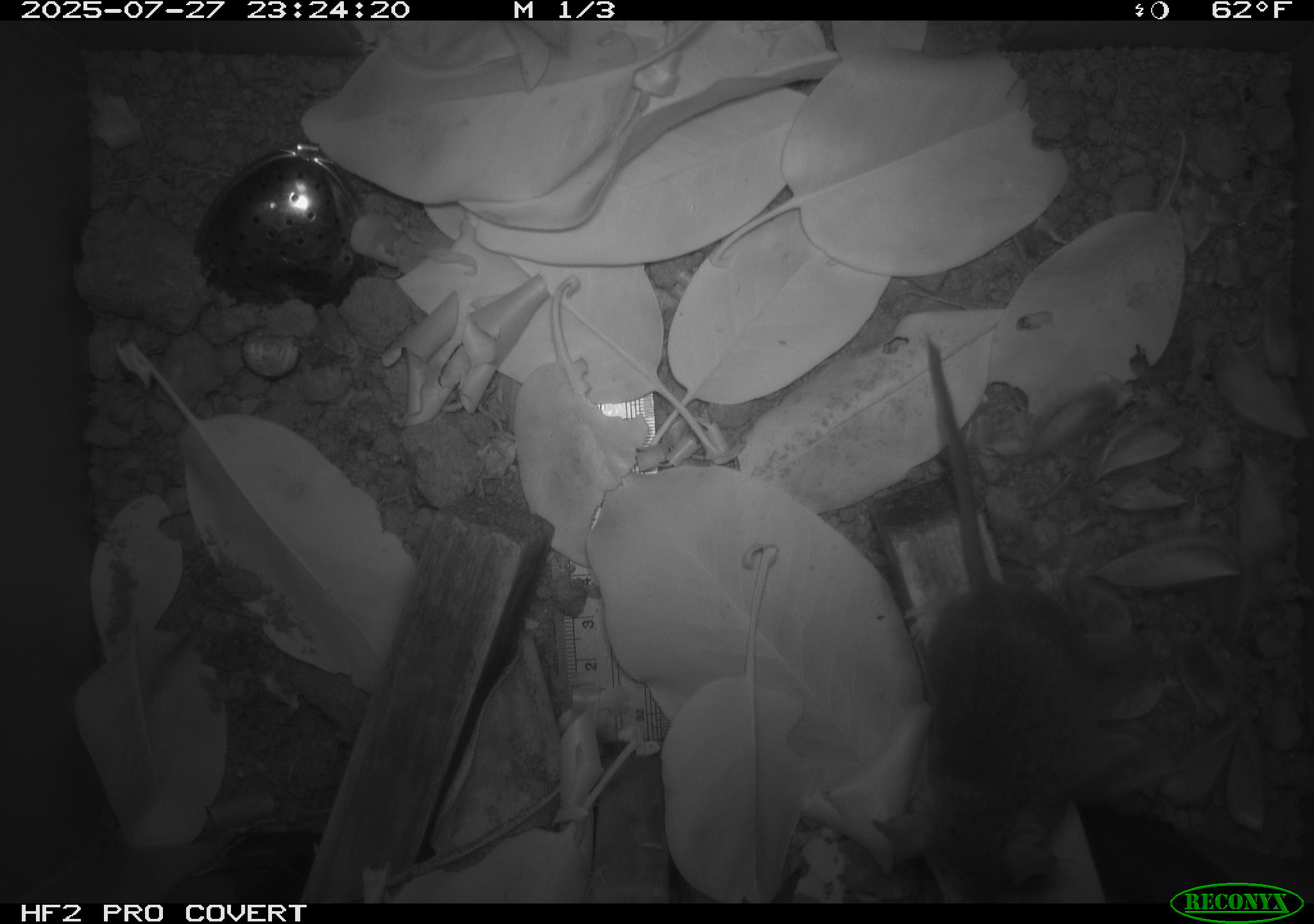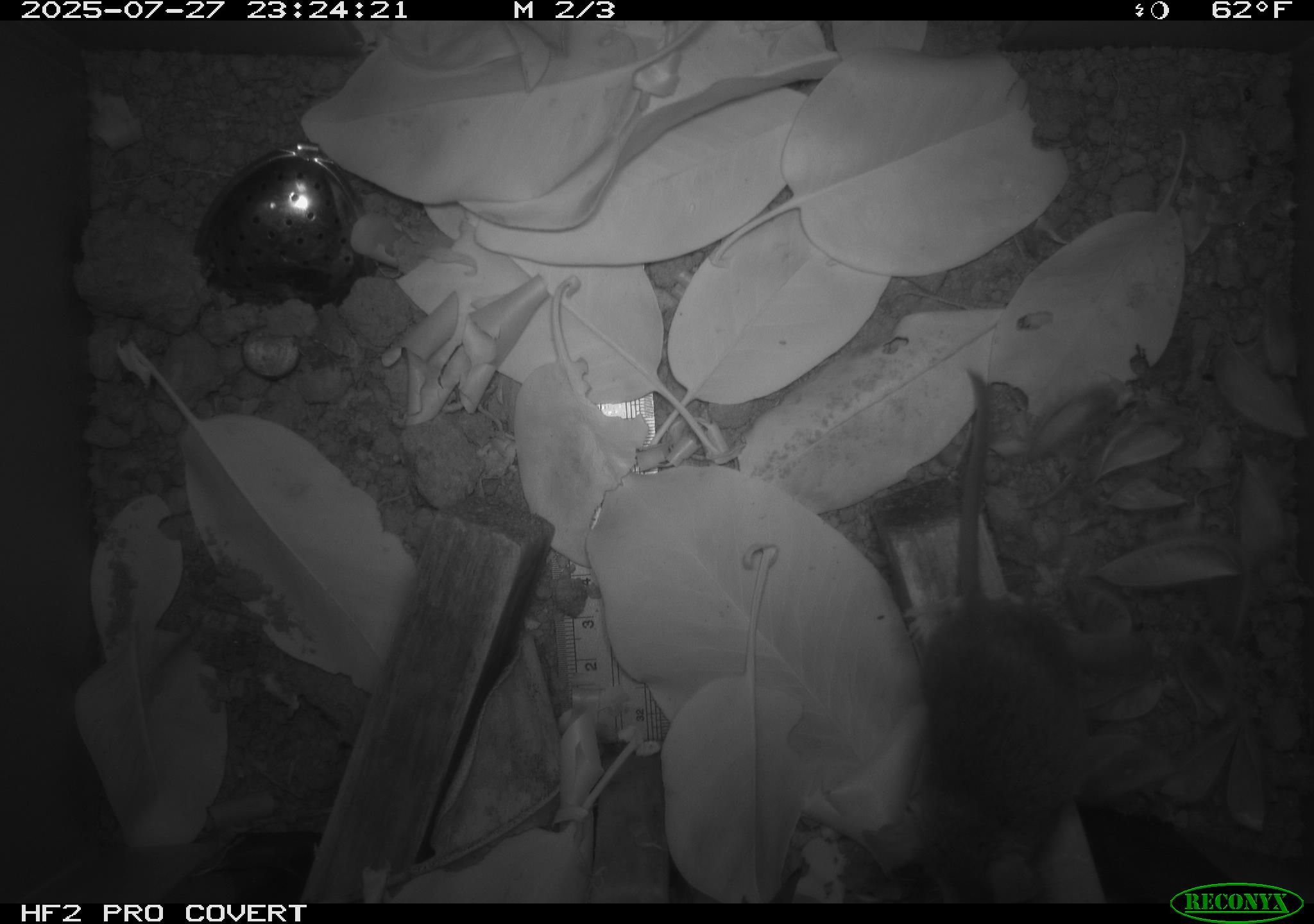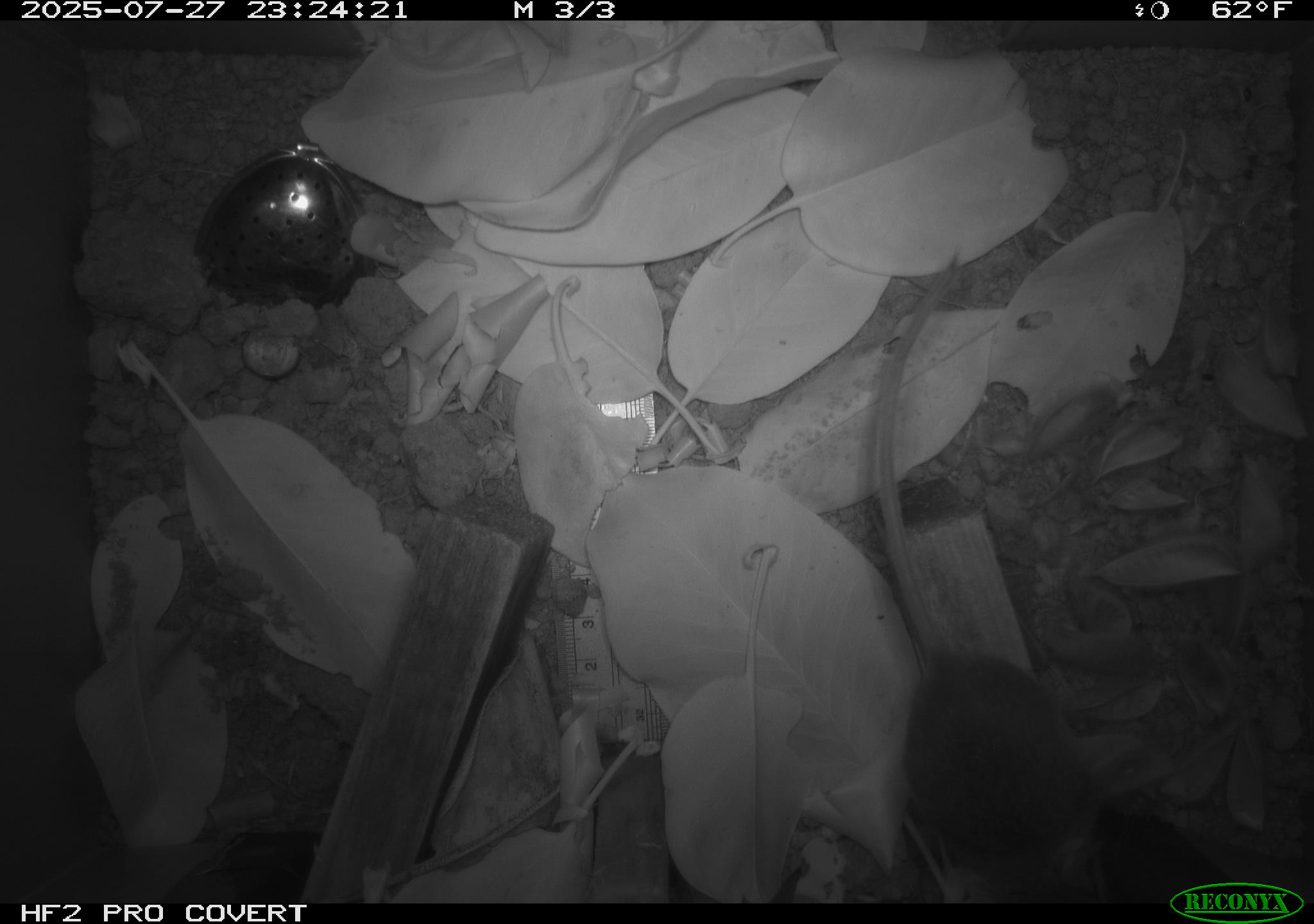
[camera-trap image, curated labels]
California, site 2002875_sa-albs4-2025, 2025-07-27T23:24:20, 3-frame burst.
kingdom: Animalia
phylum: Chordata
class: Mammalia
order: Rodentia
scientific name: Rodentia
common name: mouse species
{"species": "mouse species (Rodentia)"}